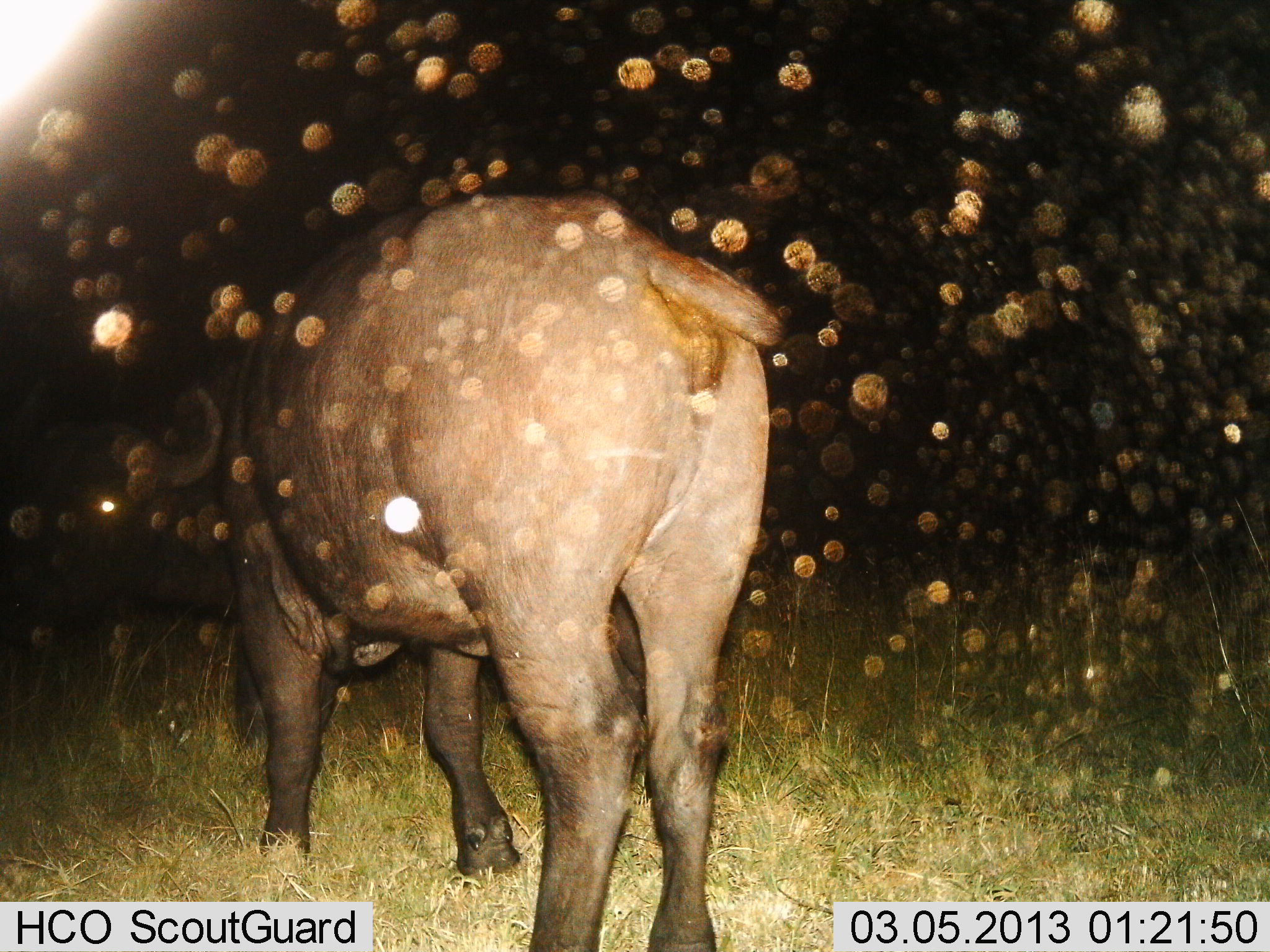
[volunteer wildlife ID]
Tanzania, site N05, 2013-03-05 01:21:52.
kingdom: Animalia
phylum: Chordata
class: Mammalia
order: Artiodactyla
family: Bovidae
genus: Syncerus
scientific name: Syncerus caffer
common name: cape buffalo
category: buffalo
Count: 1.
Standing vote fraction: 81%.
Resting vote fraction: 0%.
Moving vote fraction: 6%.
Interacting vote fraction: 6%.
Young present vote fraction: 0%.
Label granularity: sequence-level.